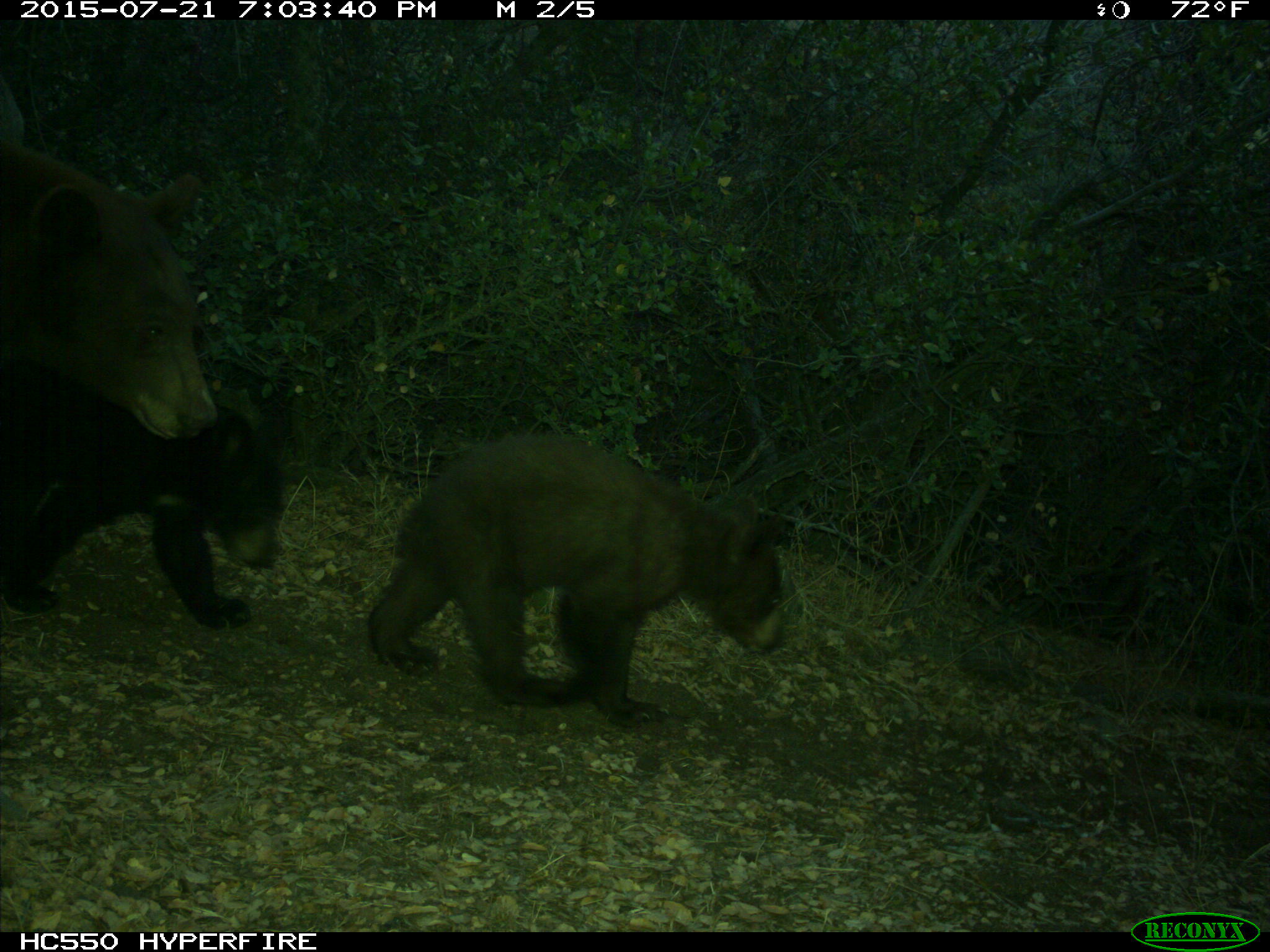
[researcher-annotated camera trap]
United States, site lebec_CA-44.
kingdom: Animalia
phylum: Chordata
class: Mammalia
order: Carnivora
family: Ursidae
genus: Ursus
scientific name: Ursus americanus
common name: american black bear